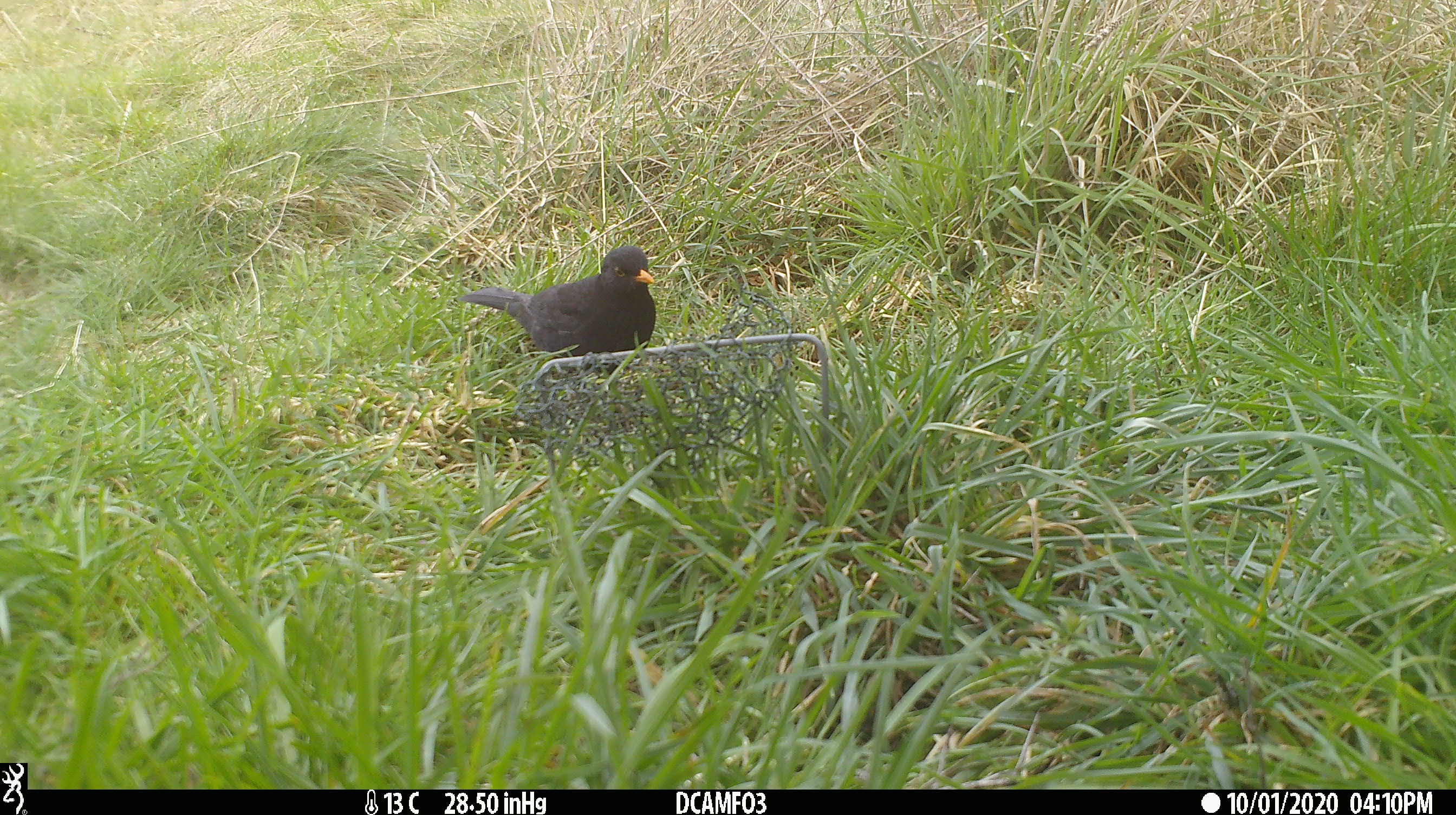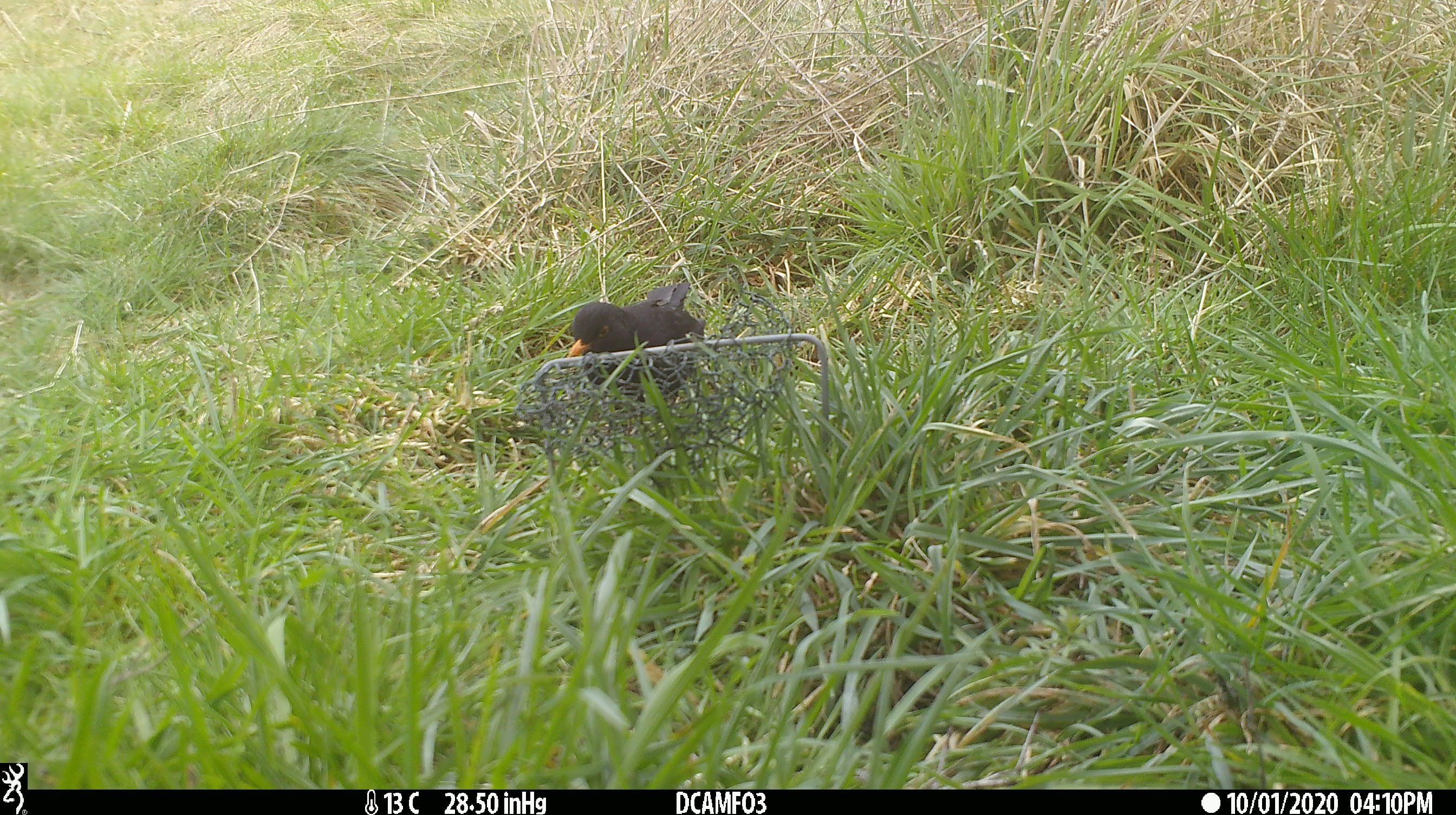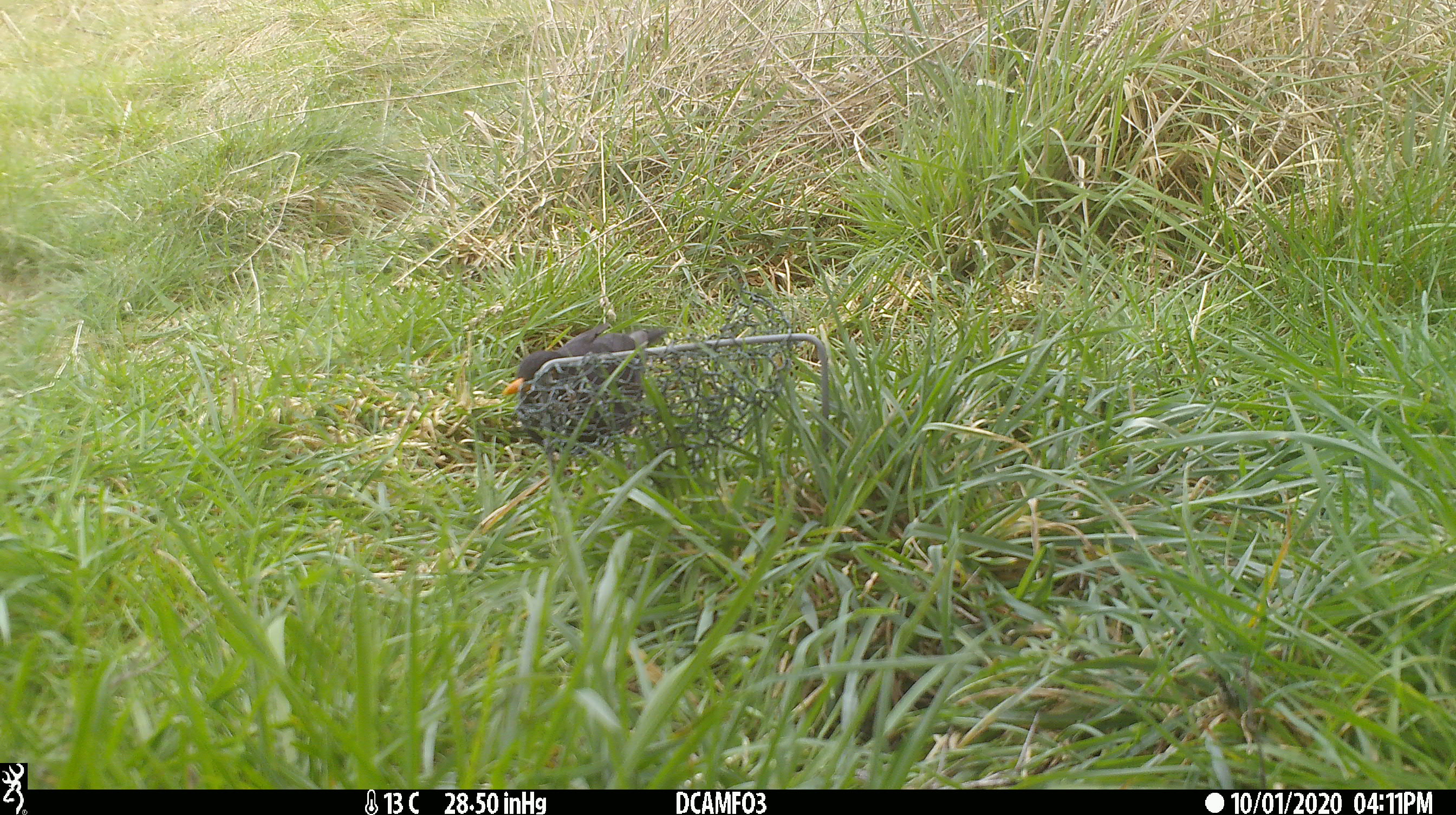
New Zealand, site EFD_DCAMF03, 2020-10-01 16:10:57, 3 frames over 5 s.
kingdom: Animalia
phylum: Chordata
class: Aves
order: Passeriformes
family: Turdidae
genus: Turdus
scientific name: Turdus merula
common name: eurasian blackbird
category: blackbird